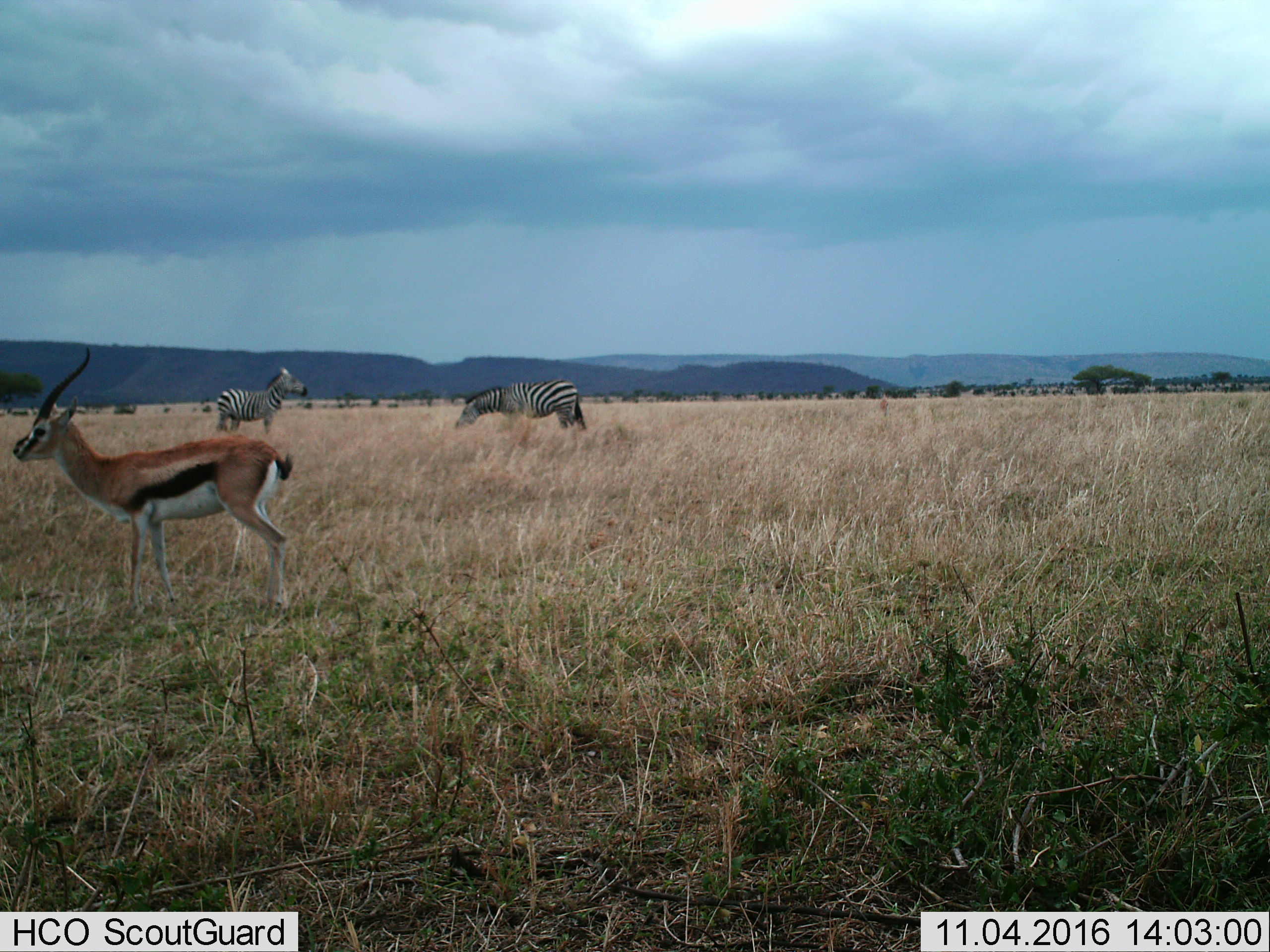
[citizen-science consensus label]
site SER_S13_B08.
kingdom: Animalia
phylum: Chordata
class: Mammalia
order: Artiodactyla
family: Bovidae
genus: Eudorcas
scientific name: Eudorcas thomsonii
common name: thomson's gazelle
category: gazellethomsons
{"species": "gazellethomsons (thomson's gazelle) (Eudorcas thomsonii)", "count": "1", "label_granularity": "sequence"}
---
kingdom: Animalia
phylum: Chordata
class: Mammalia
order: Perissodactyla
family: Equidae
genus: Equus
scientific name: Equus quagga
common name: plains zebra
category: zebraplains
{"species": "zebraplains (plains zebra) (Equus quagga)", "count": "2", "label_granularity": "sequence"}